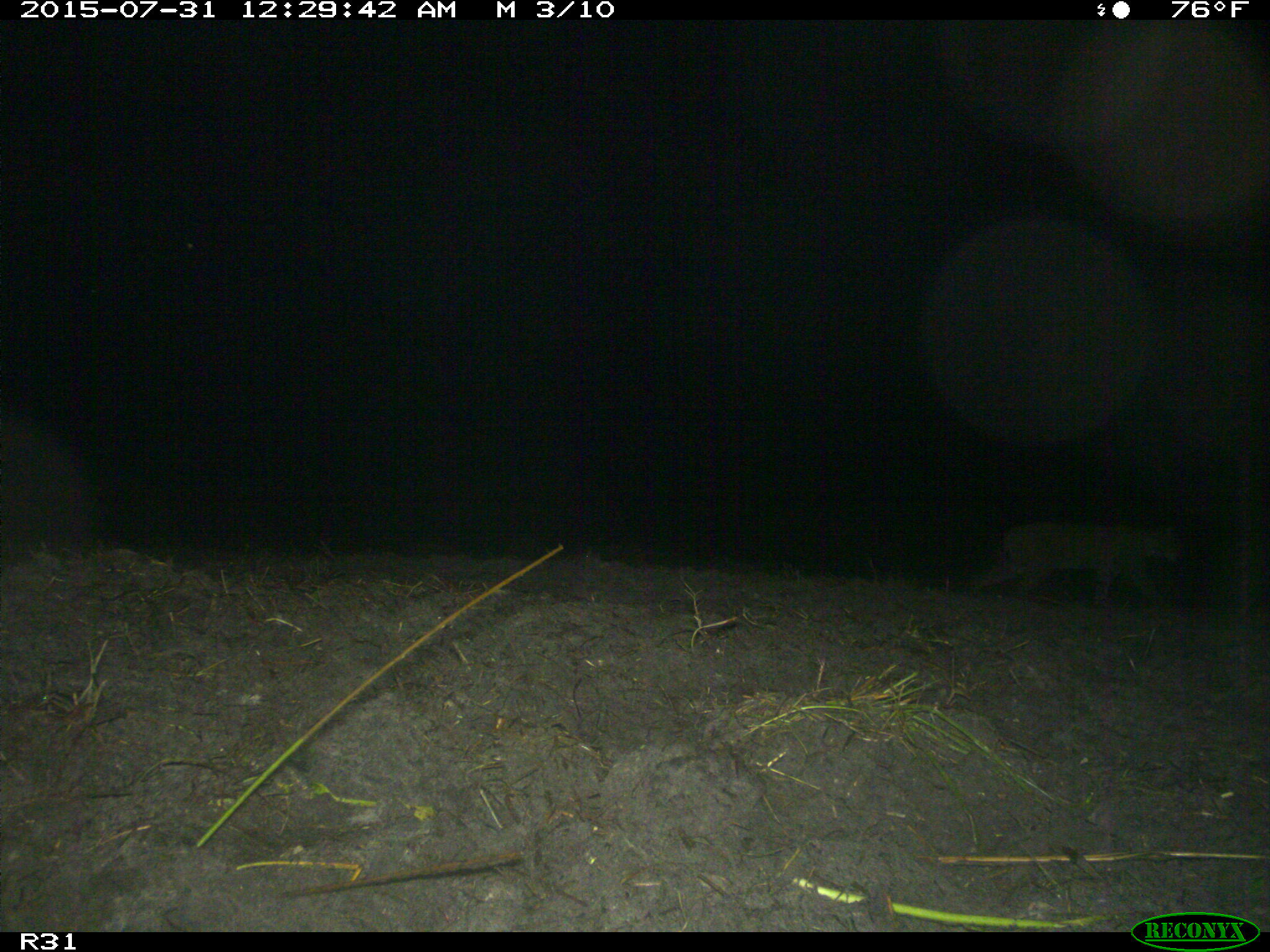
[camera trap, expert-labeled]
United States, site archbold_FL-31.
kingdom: Animalia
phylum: Chordata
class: Mammalia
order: Carnivora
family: Felidae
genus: Lynx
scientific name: Lynx rufus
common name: bobcat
Lynx rufus (bobcat).